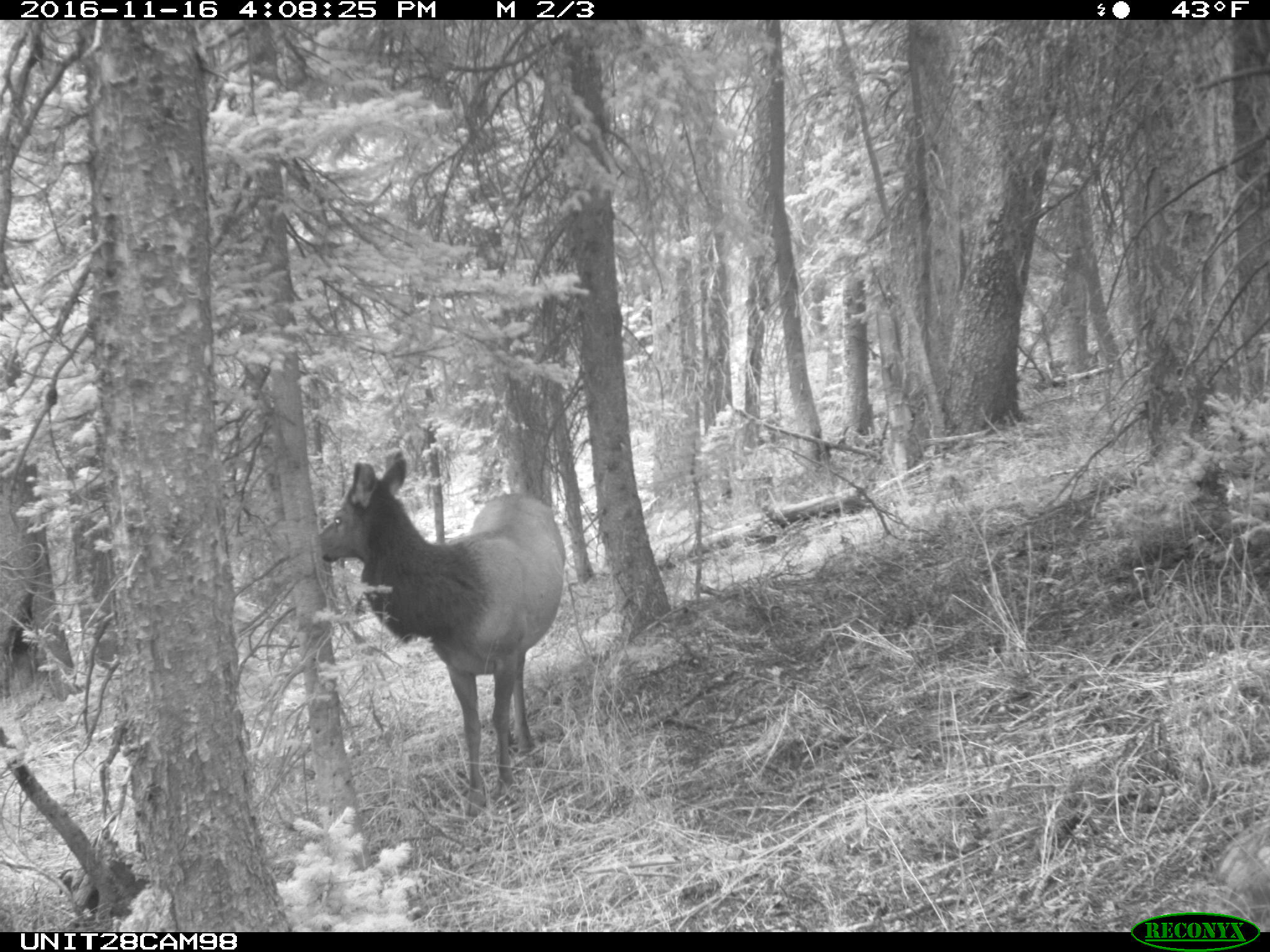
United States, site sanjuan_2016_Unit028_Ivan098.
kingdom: Animalia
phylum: Chordata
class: Mammalia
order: Artiodactyla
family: Cervidae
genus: Cervus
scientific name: Cervus elaphus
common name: red deer